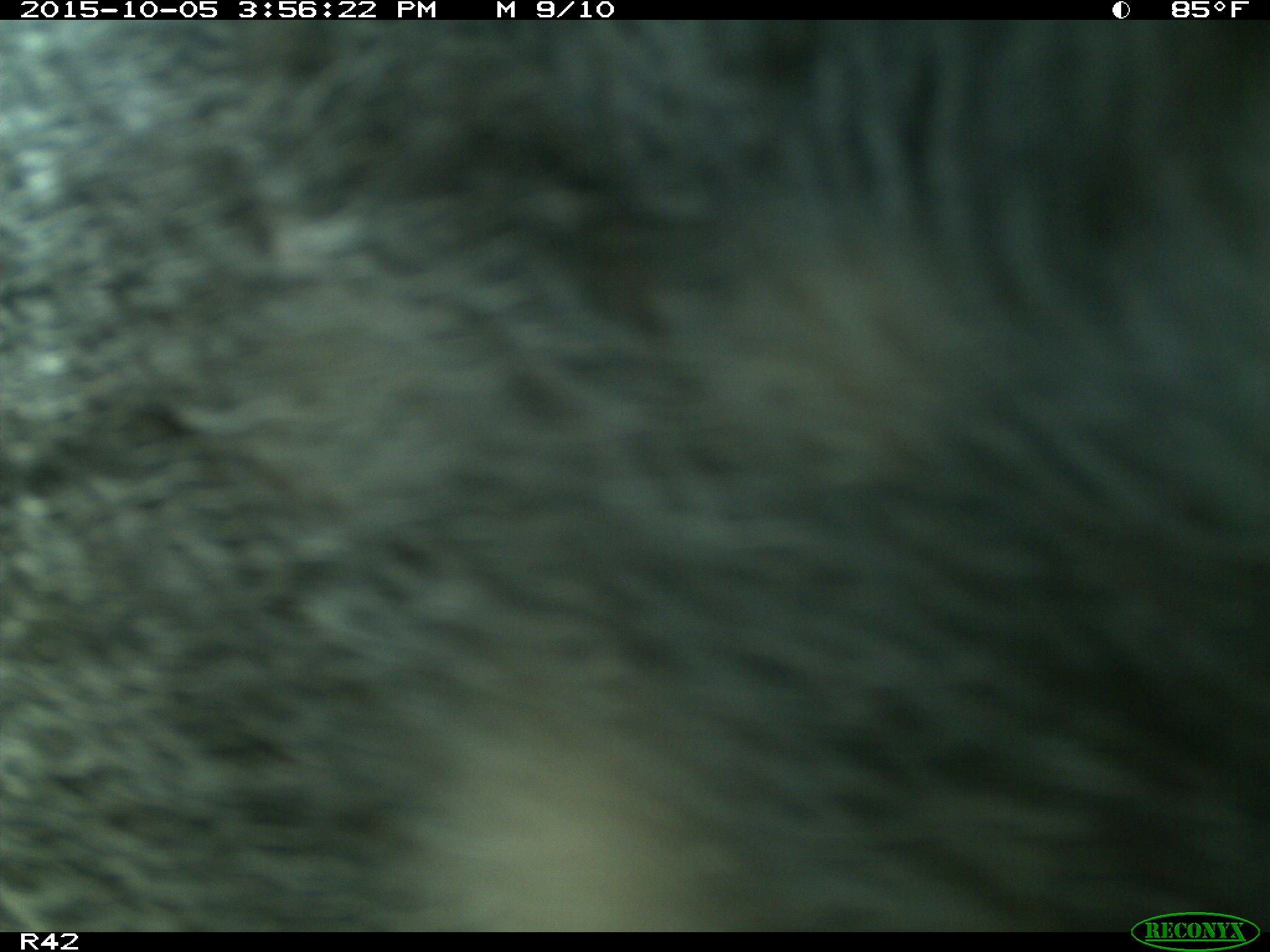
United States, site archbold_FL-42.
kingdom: Animalia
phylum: Chordata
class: Mammalia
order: Artiodactyla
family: Suidae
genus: Sus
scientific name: Sus scrofa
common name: wild boar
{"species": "Sus scrofa (wild boar)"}